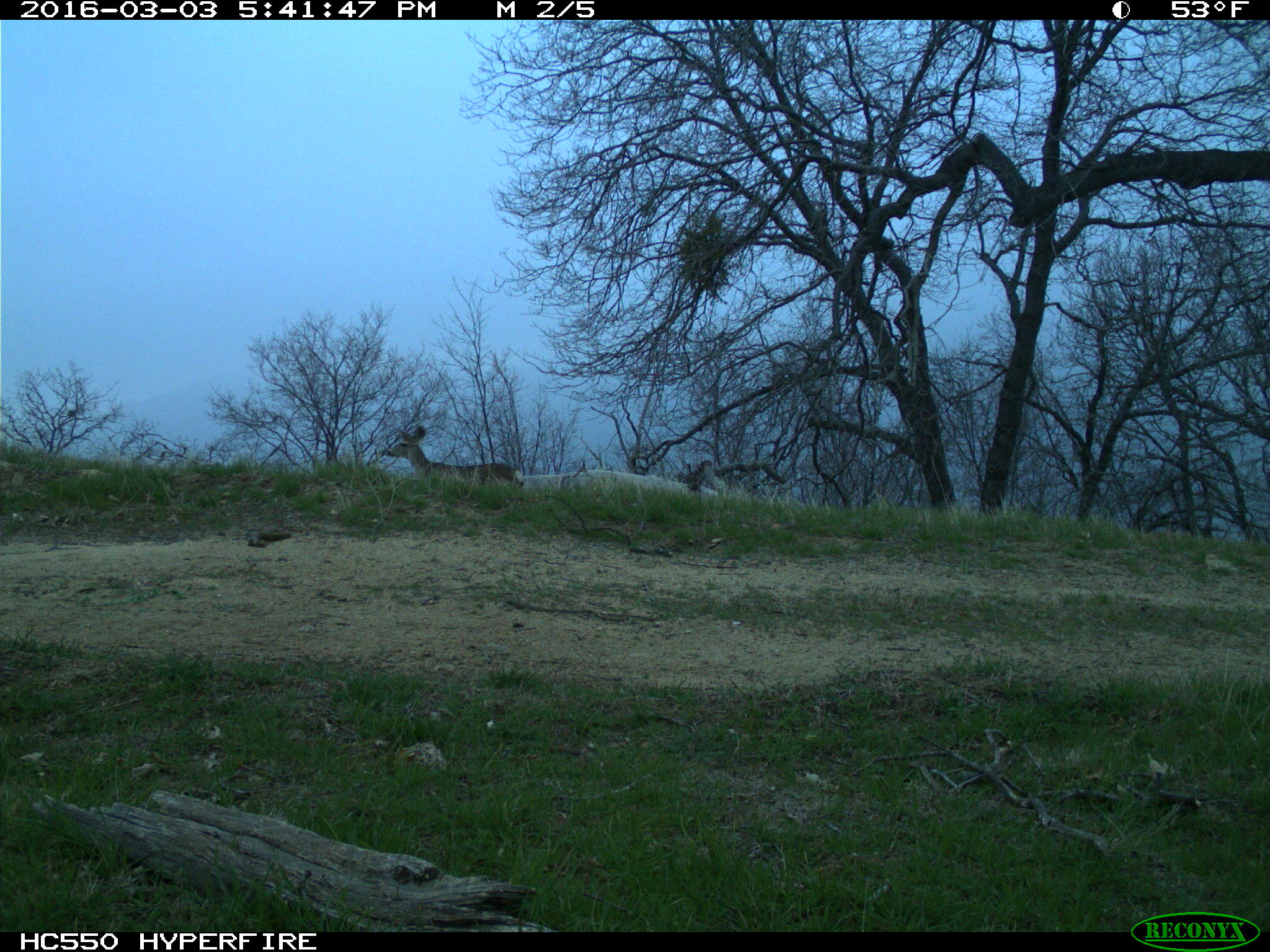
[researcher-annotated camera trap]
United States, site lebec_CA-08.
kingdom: Animalia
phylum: Chordata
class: Mammalia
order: Artiodactyla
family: Cervidae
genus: Odocoileus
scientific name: Odocoileus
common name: deer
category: unidentified deer